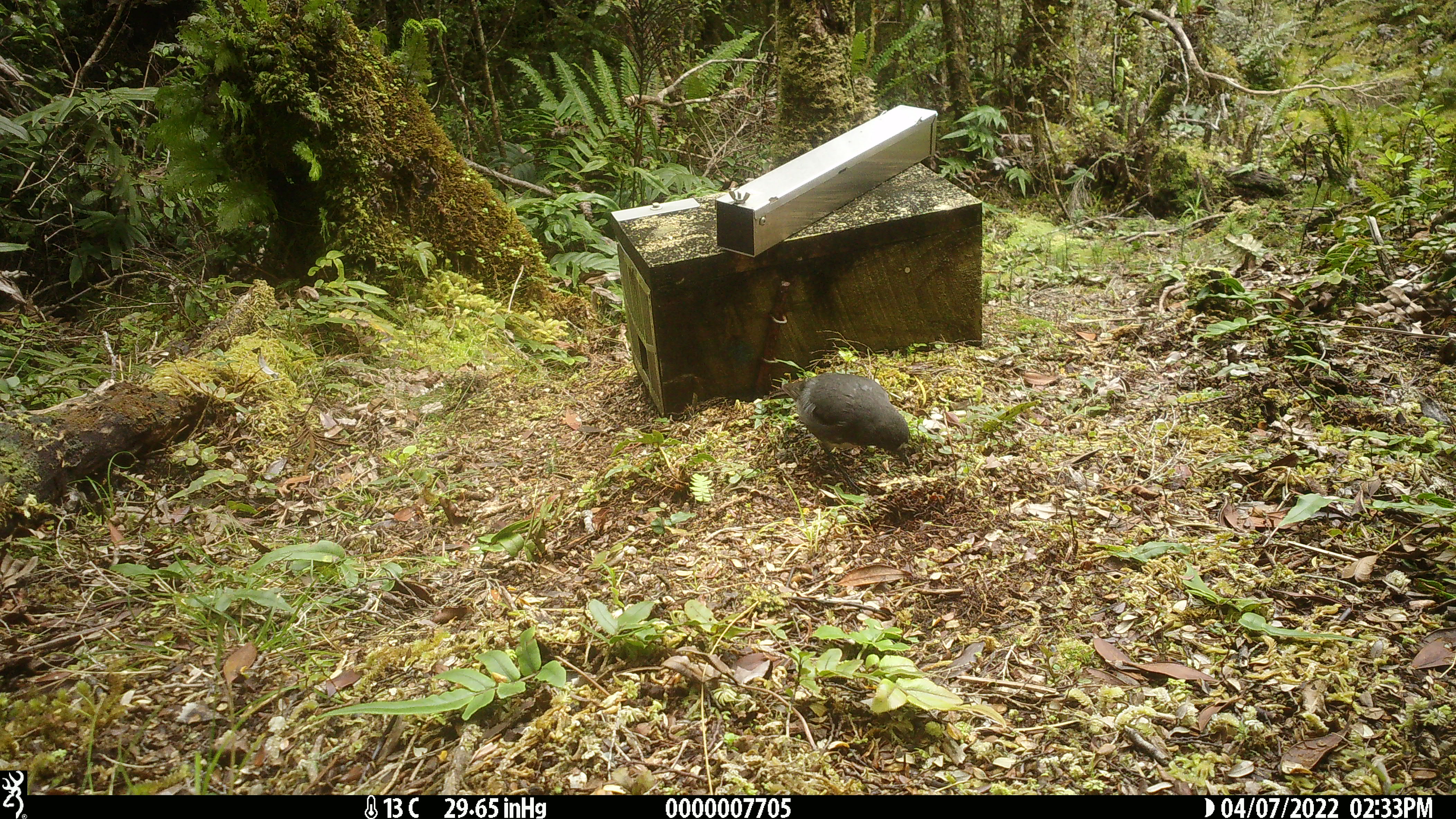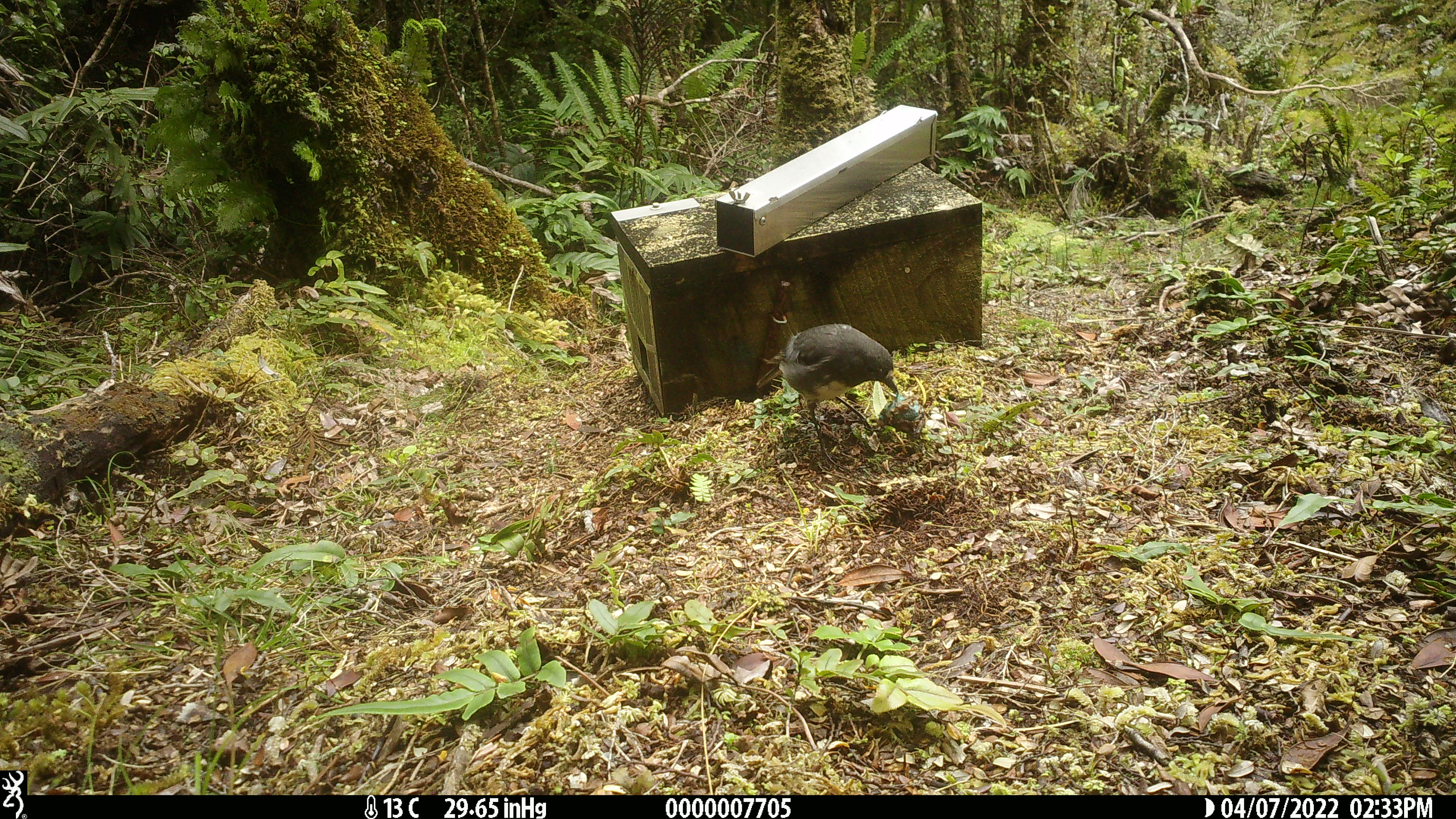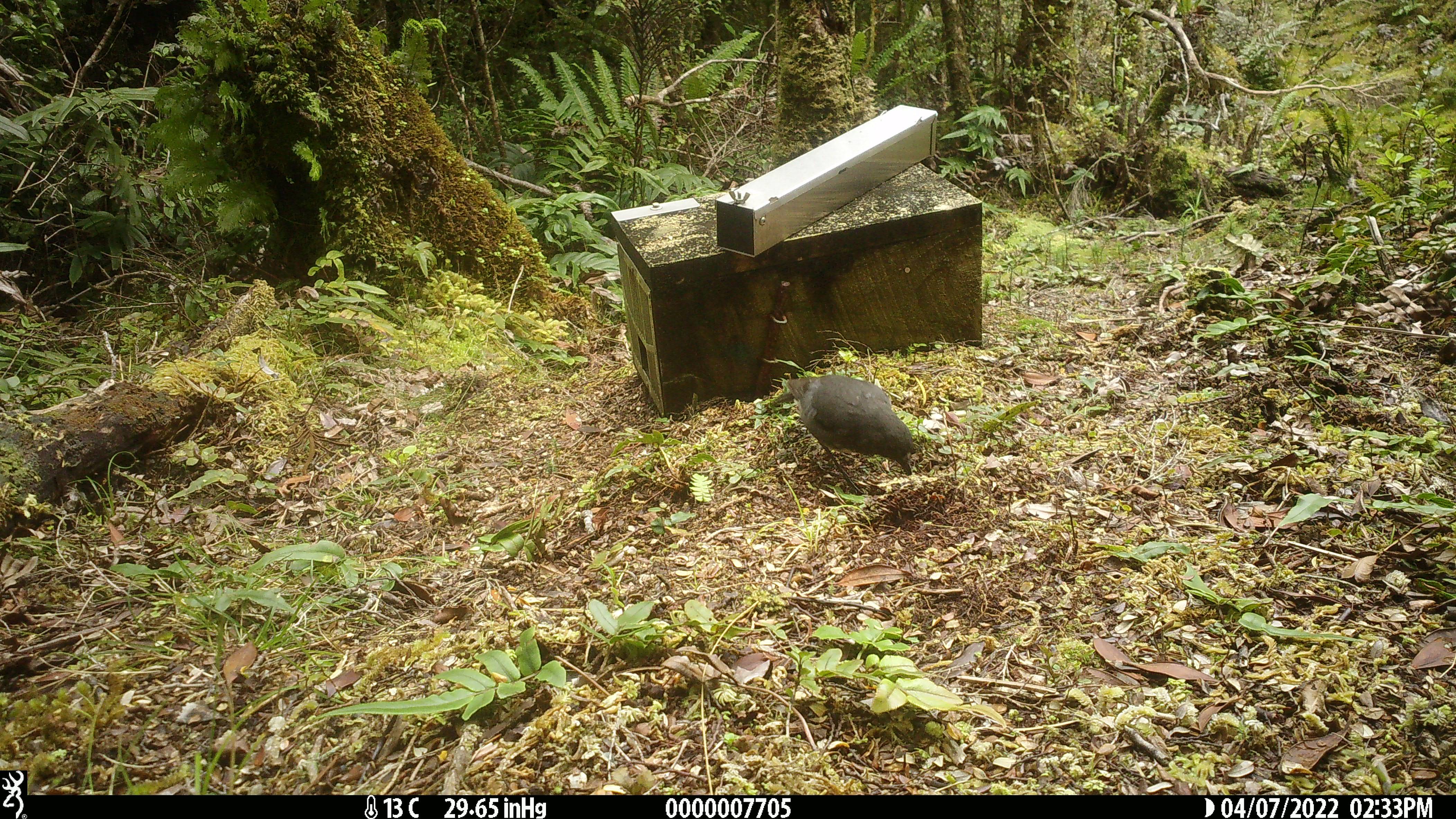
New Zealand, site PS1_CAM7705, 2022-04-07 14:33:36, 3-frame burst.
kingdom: Animalia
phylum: Chordata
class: Aves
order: Passeriformes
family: Petroicidae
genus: Petroica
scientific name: Petroica australis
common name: new zealand robin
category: robin